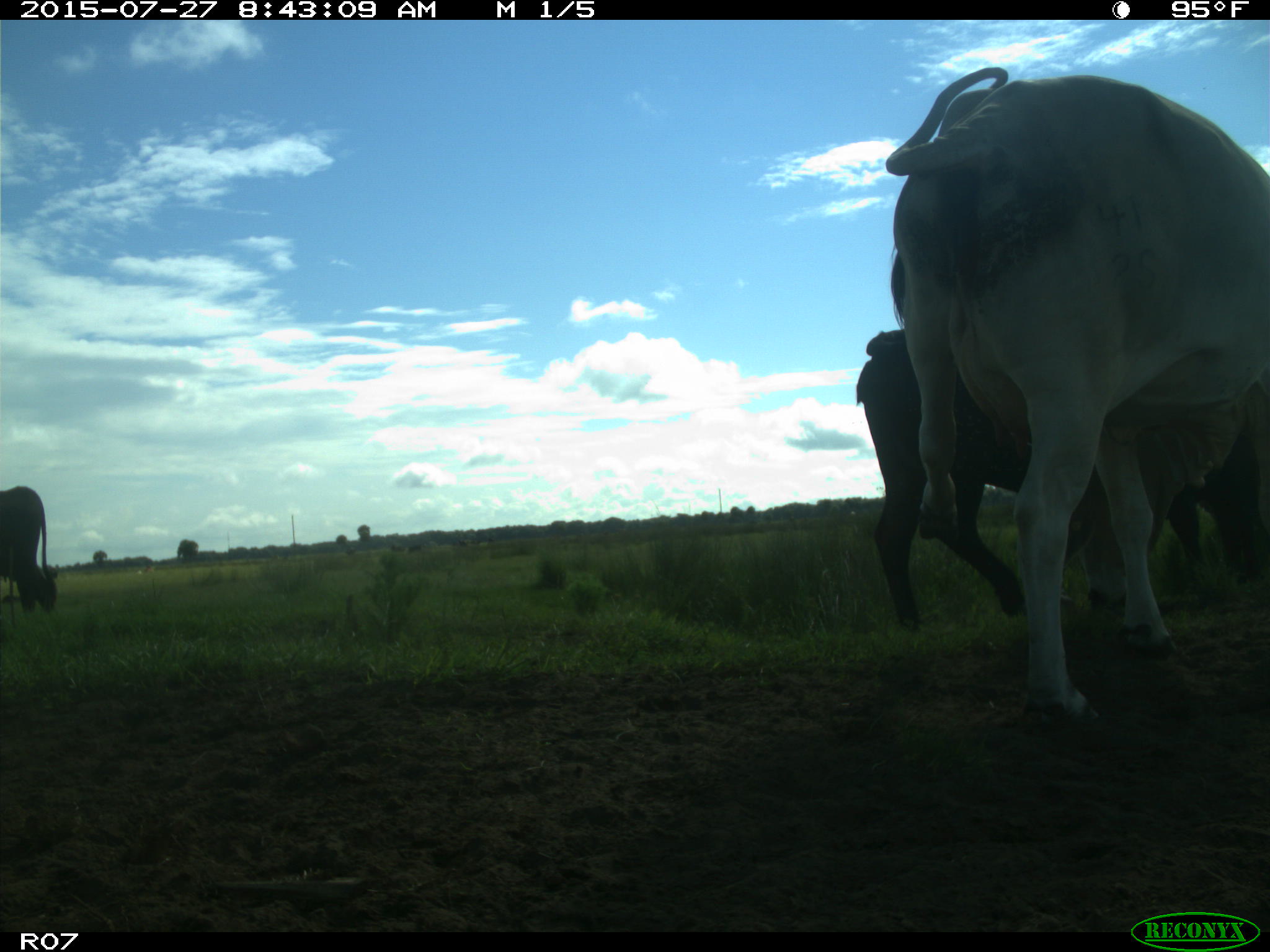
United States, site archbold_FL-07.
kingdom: Animalia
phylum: Chordata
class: Mammalia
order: Artiodactyla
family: Bovidae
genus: Bos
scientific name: Bos taurus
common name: domestic cow